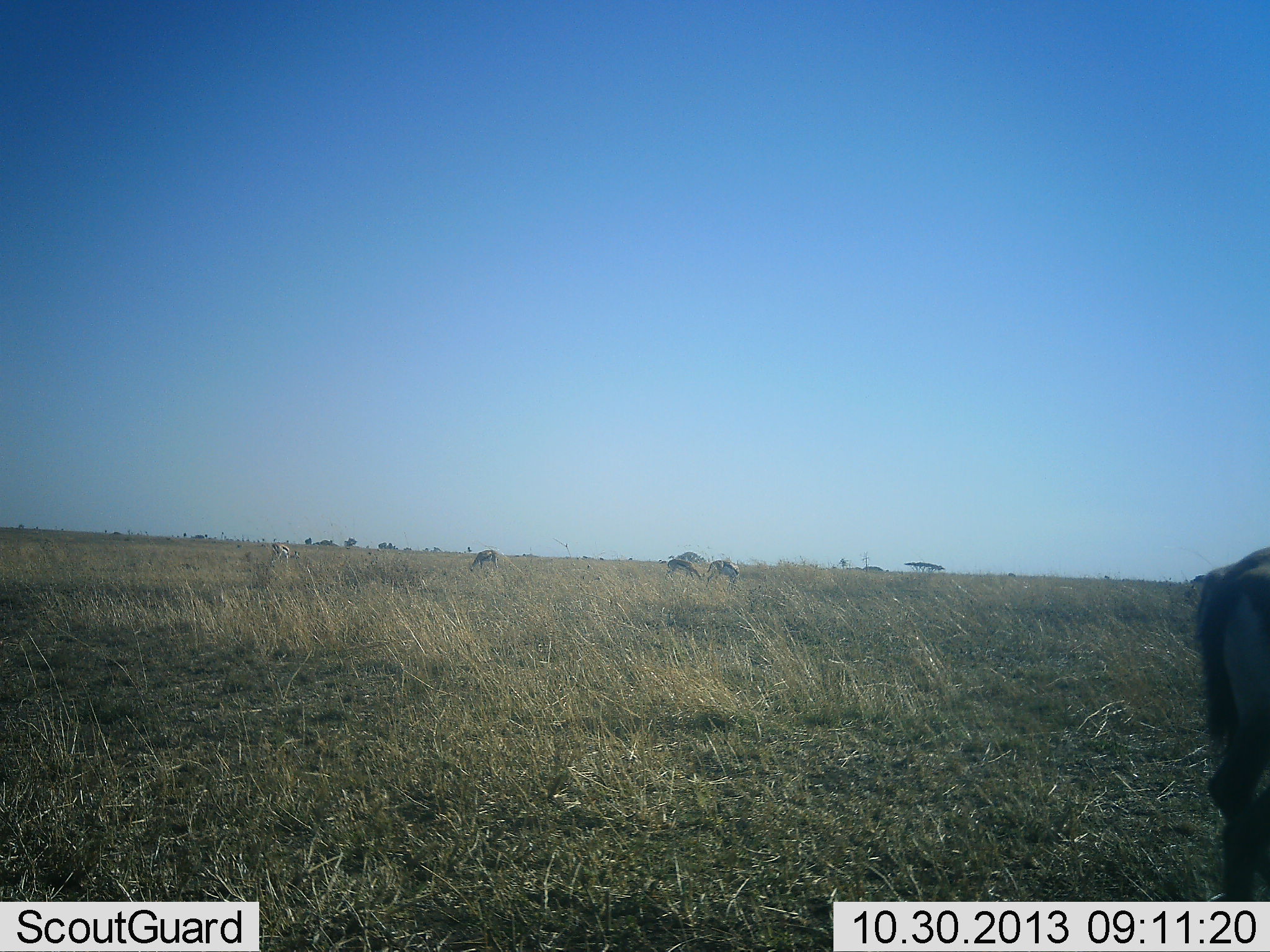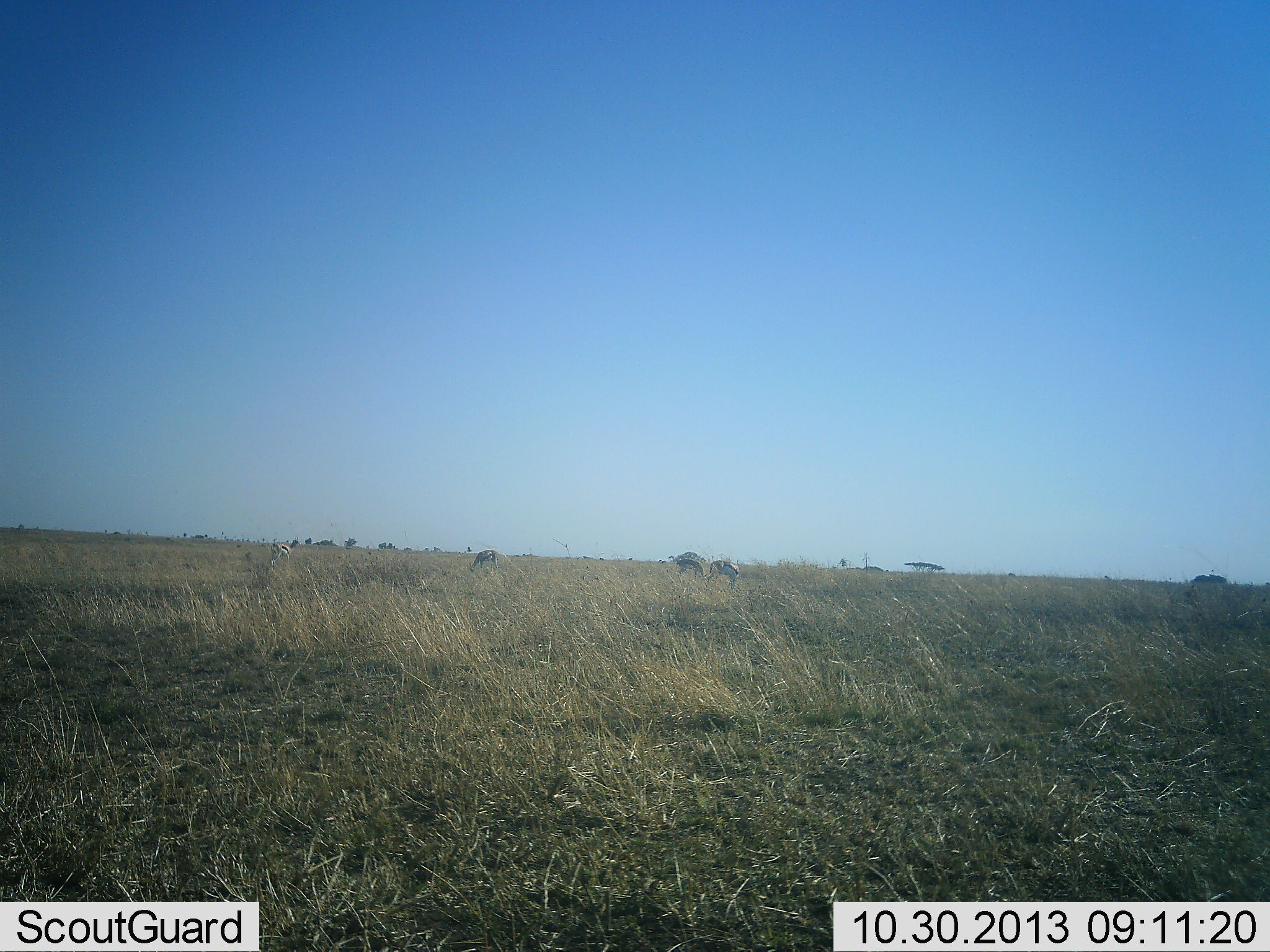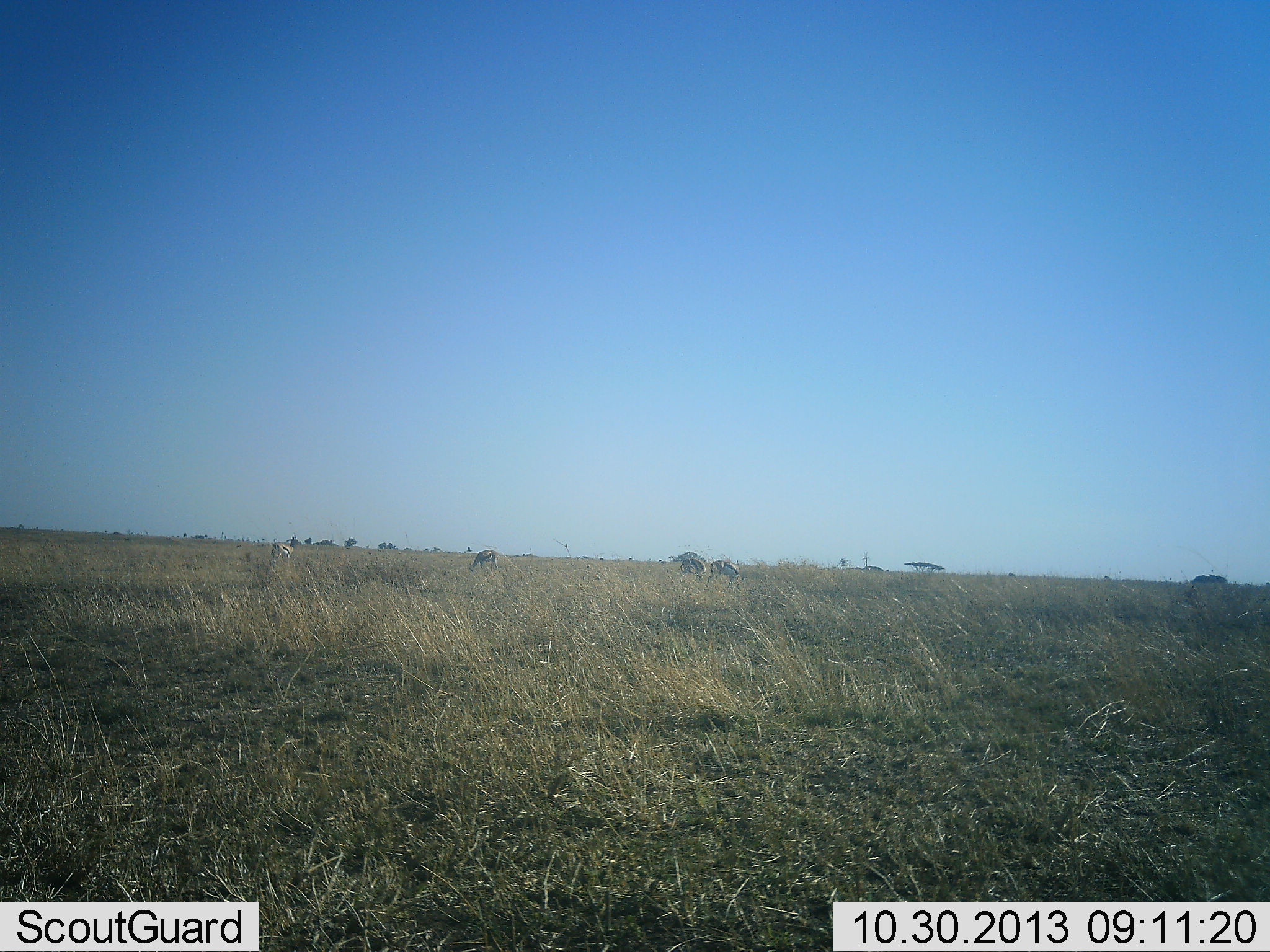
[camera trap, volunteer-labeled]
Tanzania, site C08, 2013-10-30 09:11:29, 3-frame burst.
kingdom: Animalia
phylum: Chordata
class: Mammalia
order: Artiodactyla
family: Bovidae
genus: Eudorcas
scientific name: Eudorcas thomsonii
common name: thomson's gazelle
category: gazellethomsons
Gazellethomsons (thomson's gazelle) (Eudorcas thomsonii), count 5. Behavior (volunteer vote fractions): standing 47%, resting 0%, moving 41%, interacting 0%. Young present (vote fraction): 0%. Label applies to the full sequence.